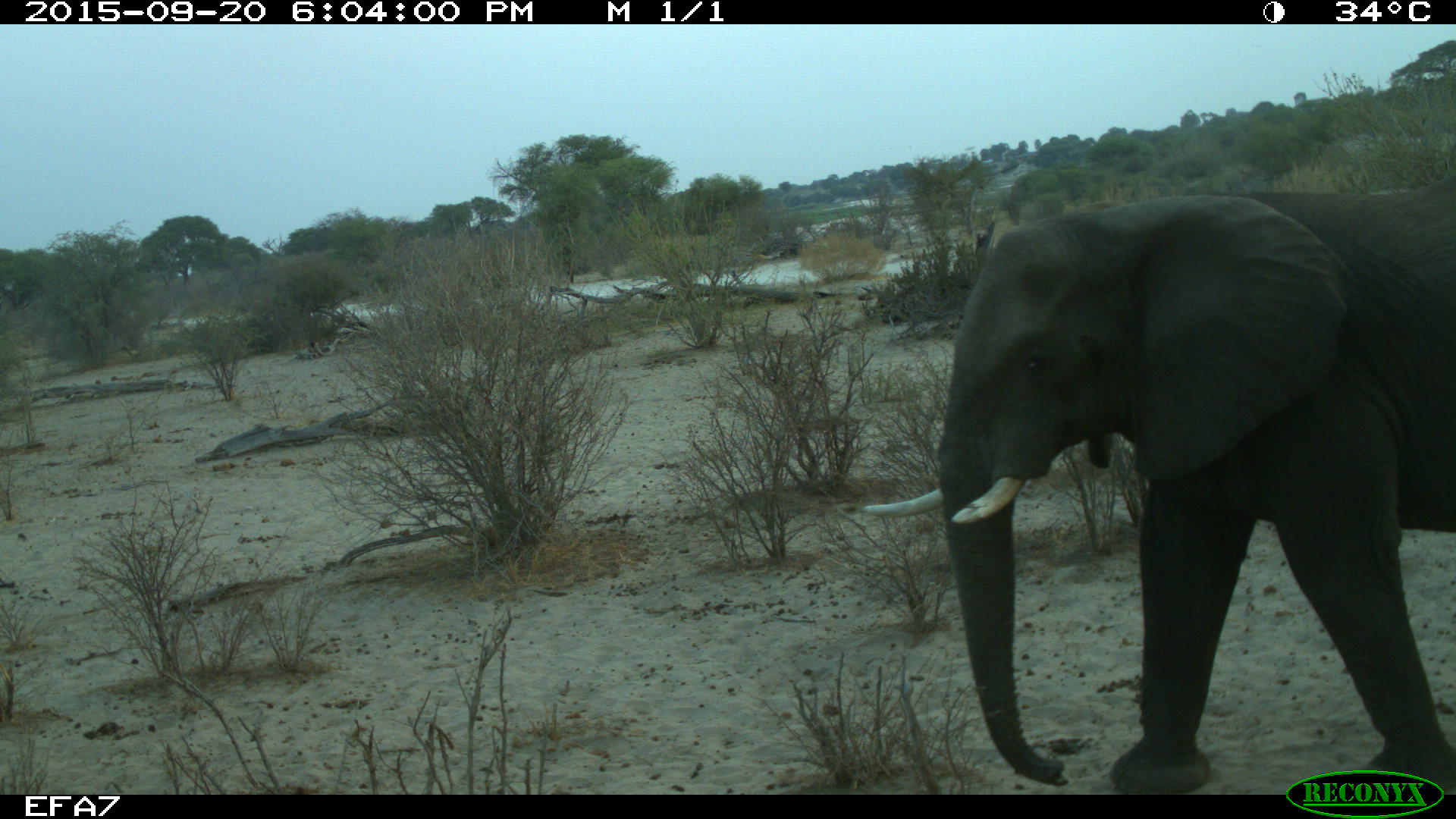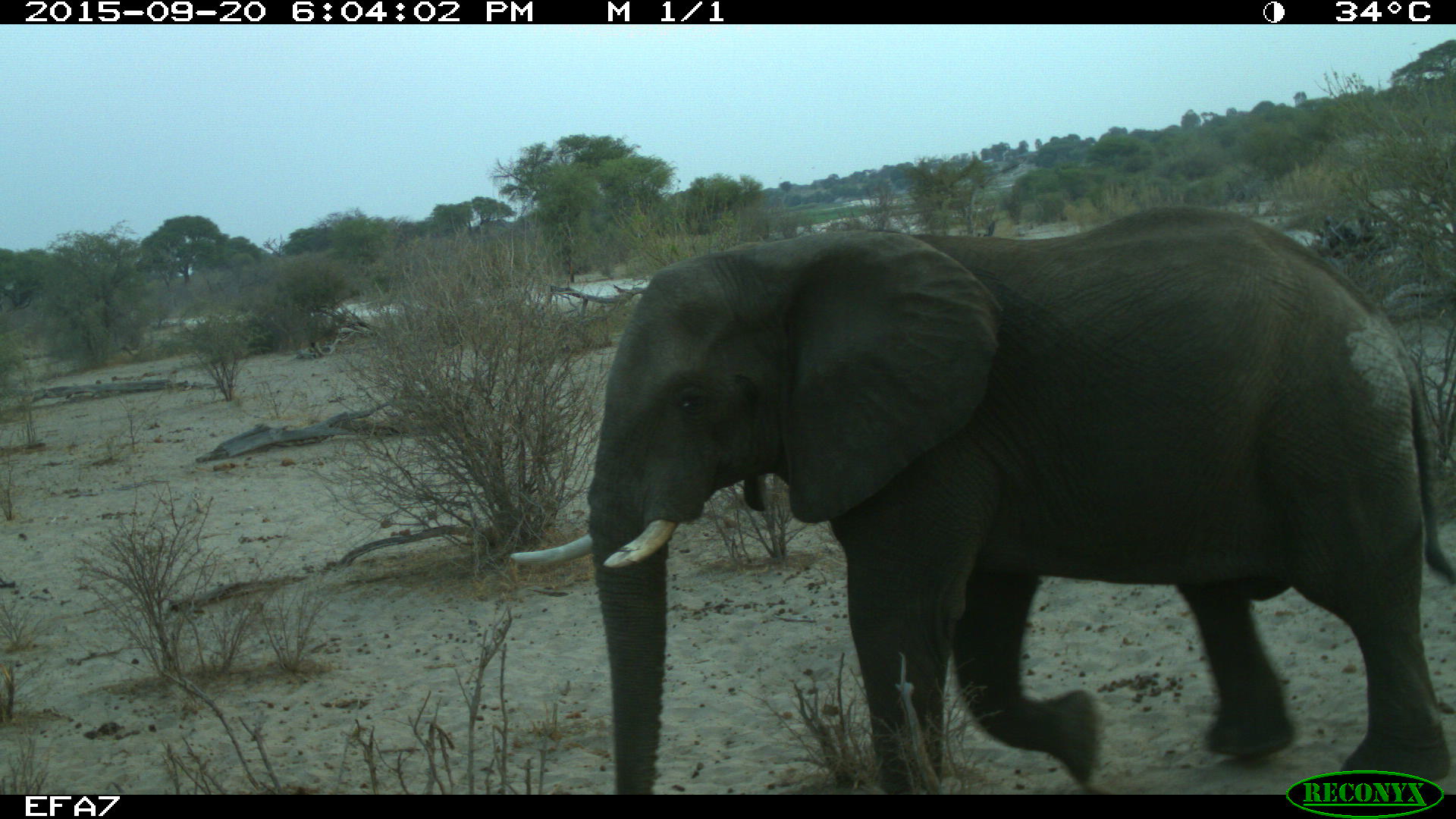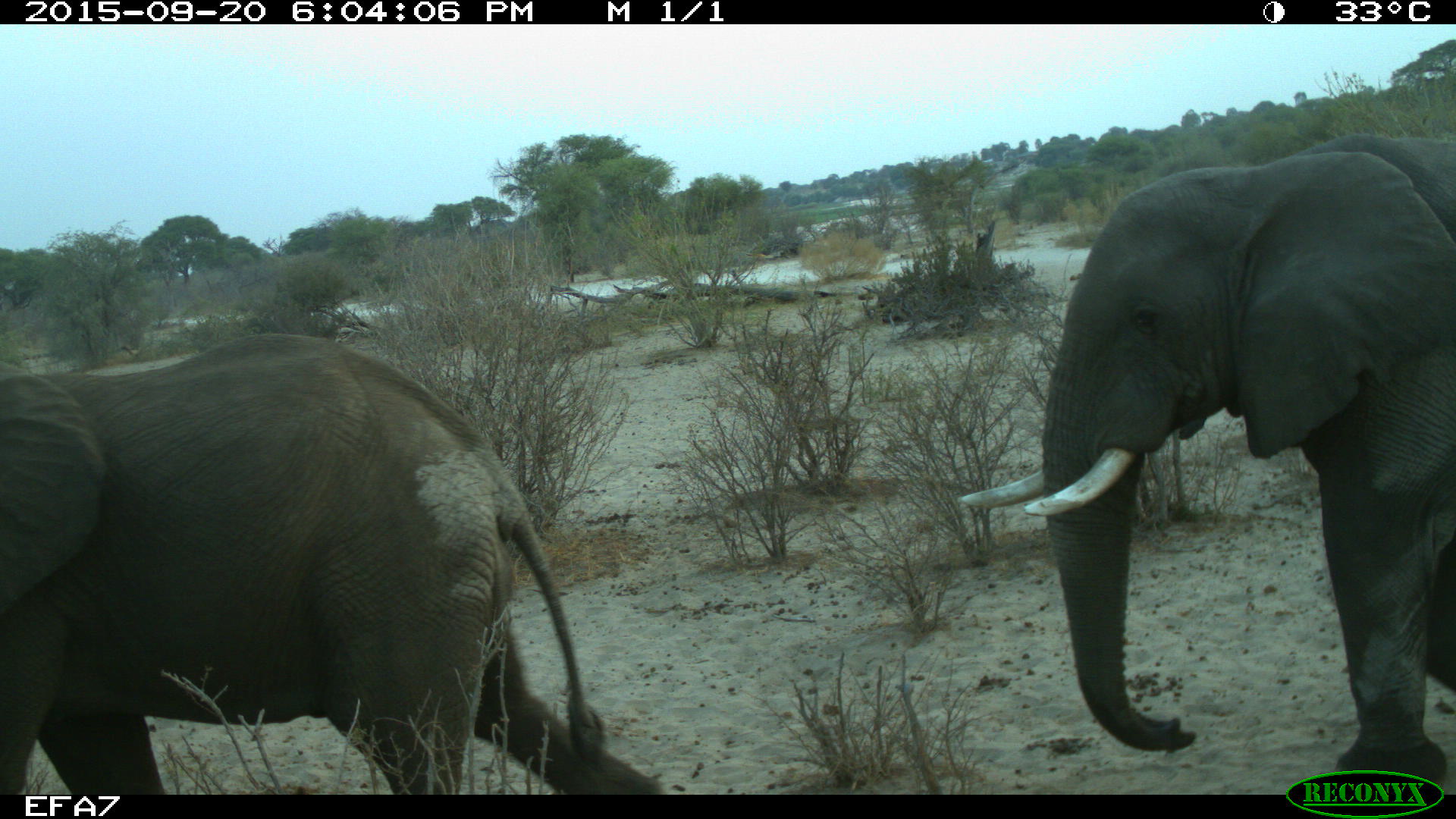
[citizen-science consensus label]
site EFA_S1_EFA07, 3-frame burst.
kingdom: Animalia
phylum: Chordata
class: Mammalia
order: Proboscidea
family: Elephantidae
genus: Loxodonta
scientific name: Loxodonta africana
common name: african bush elephant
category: elephant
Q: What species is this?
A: Elephant (african bush elephant) (Loxodonta africana).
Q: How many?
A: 2.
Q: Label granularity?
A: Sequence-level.